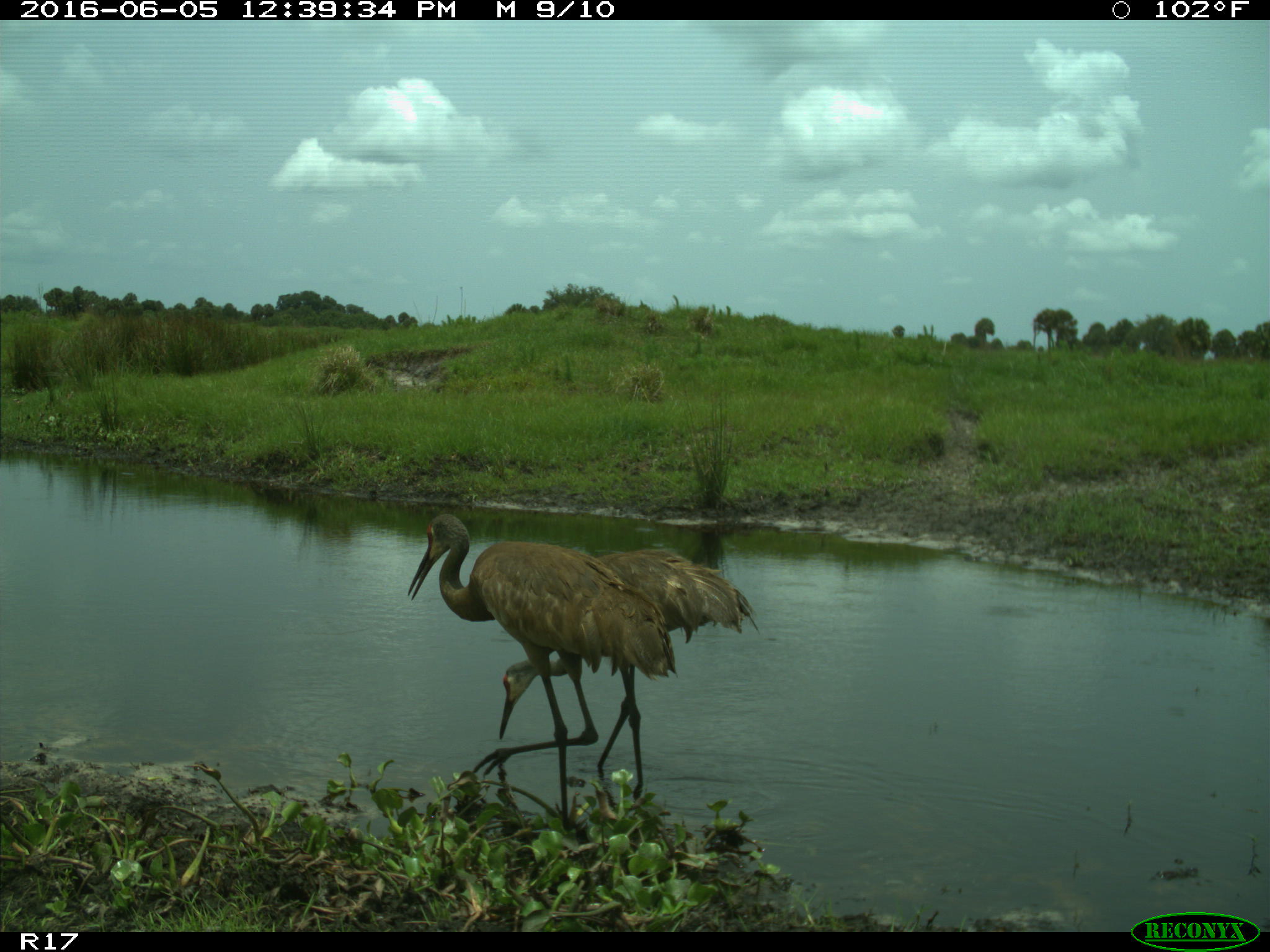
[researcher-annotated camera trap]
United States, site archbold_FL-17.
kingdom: Animalia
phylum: Chordata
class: Aves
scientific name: Aves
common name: birds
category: unidentified bird